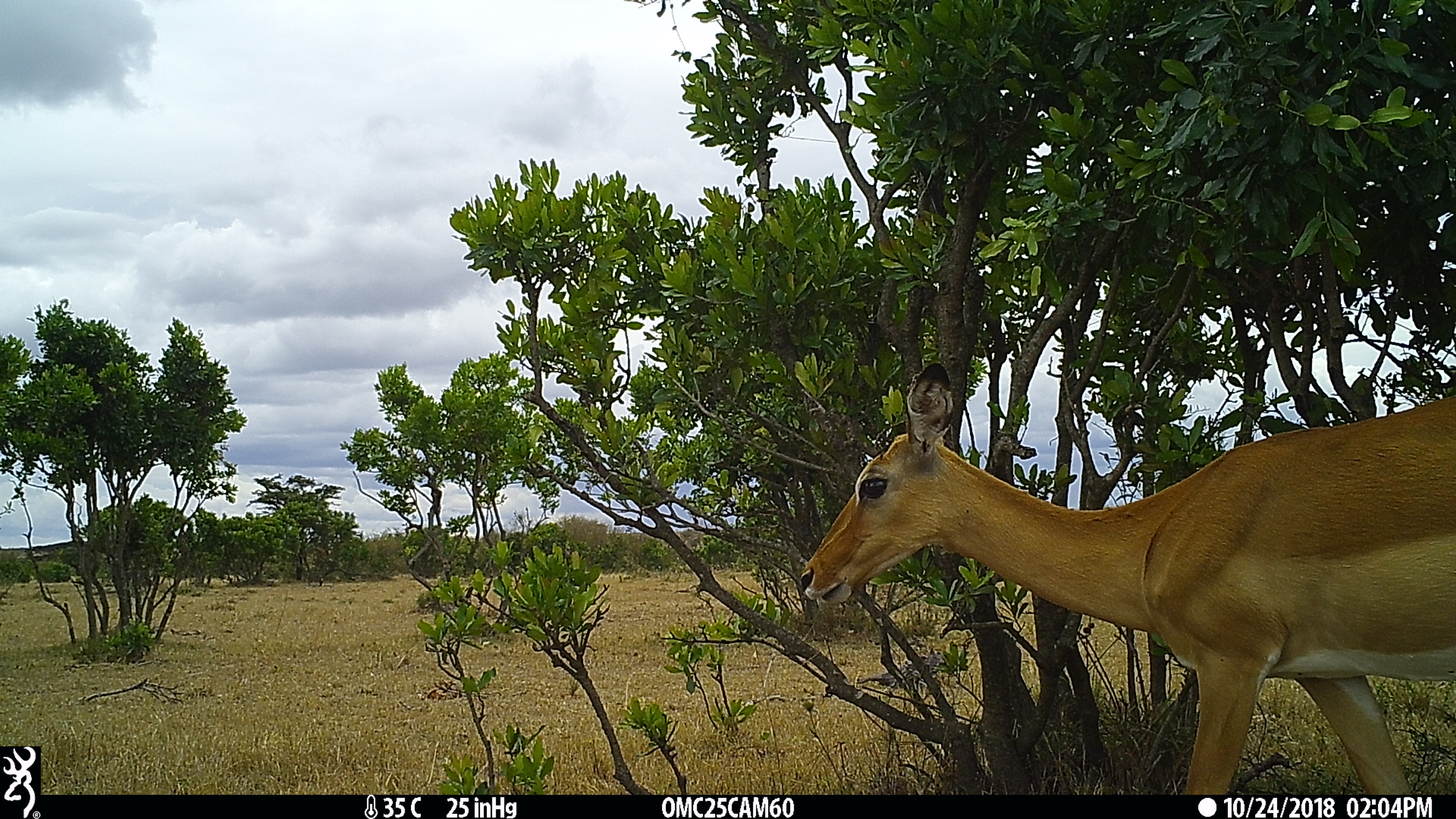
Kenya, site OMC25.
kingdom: Animalia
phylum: Chordata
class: Mammalia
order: Artiodactyla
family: Bovidae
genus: Aepyceros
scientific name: Aepyceros melampus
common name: impala